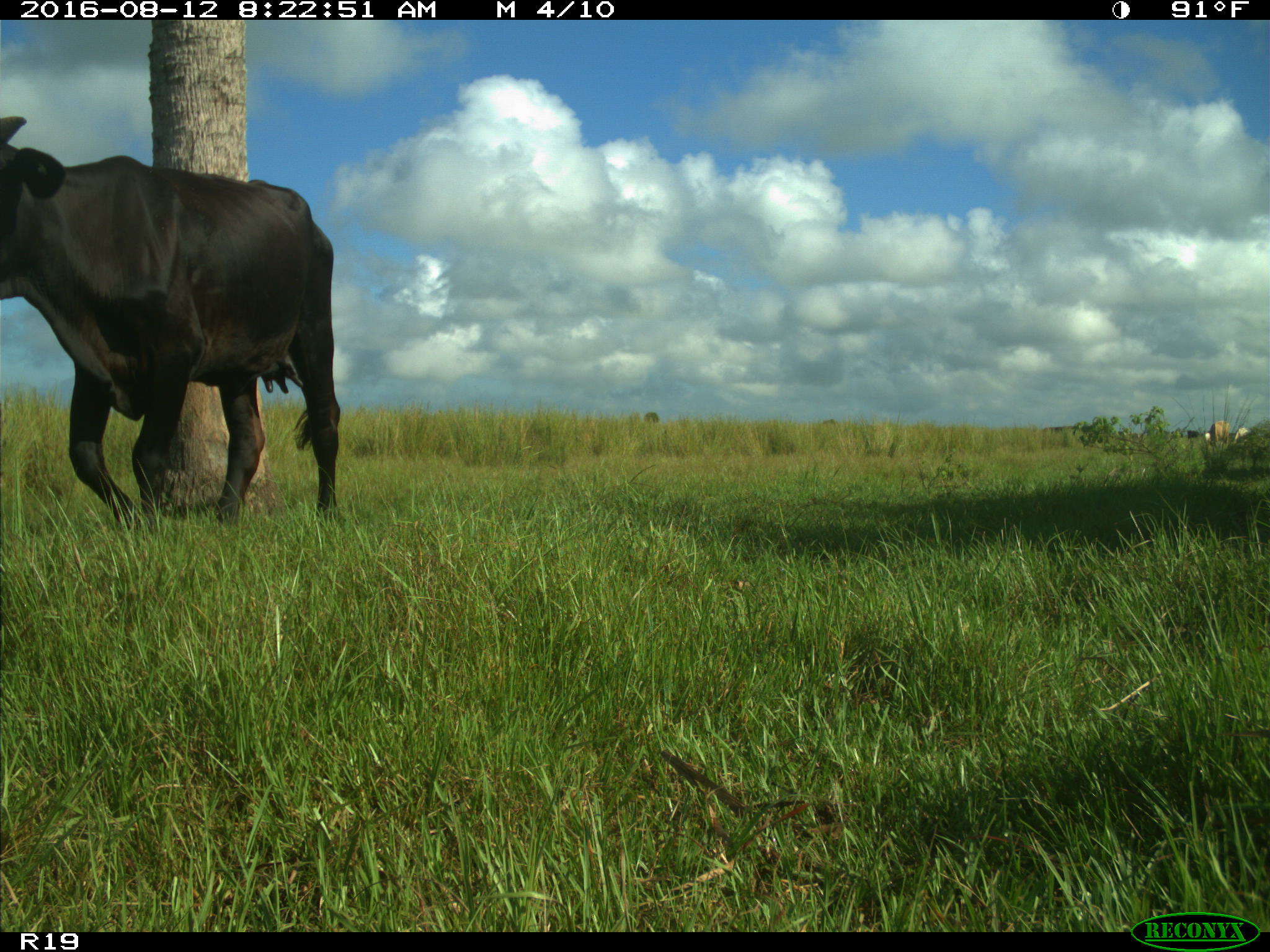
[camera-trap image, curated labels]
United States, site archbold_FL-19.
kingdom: Animalia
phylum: Chordata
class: Mammalia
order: Artiodactyla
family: Bovidae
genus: Bos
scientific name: Bos taurus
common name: domestic cow